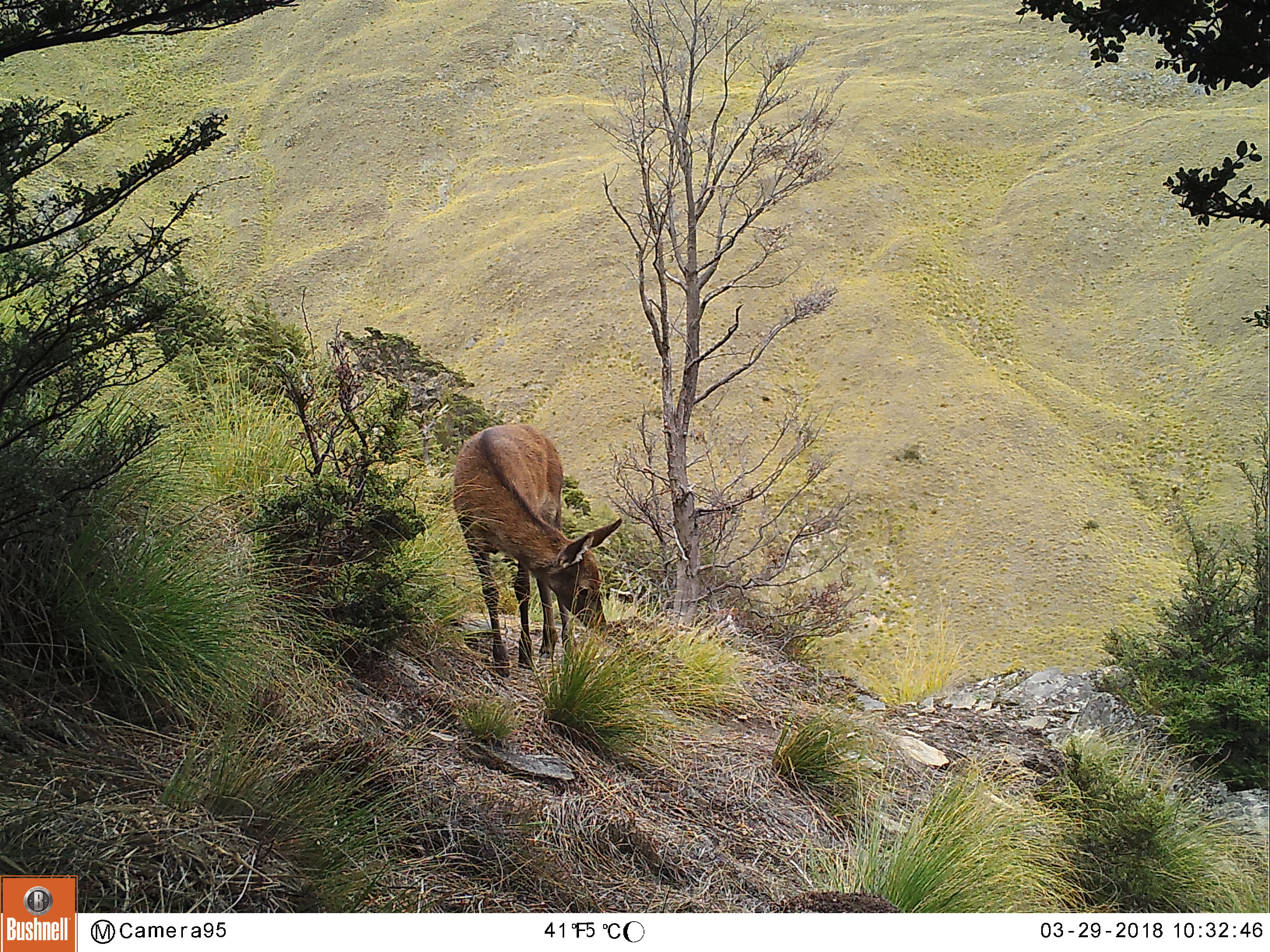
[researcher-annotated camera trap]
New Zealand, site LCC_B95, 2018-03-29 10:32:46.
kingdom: Animalia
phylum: Chordata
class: Mammalia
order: Artiodactyla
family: Cervidae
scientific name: Cervidae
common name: deer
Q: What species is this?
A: Deer (Cervidae).